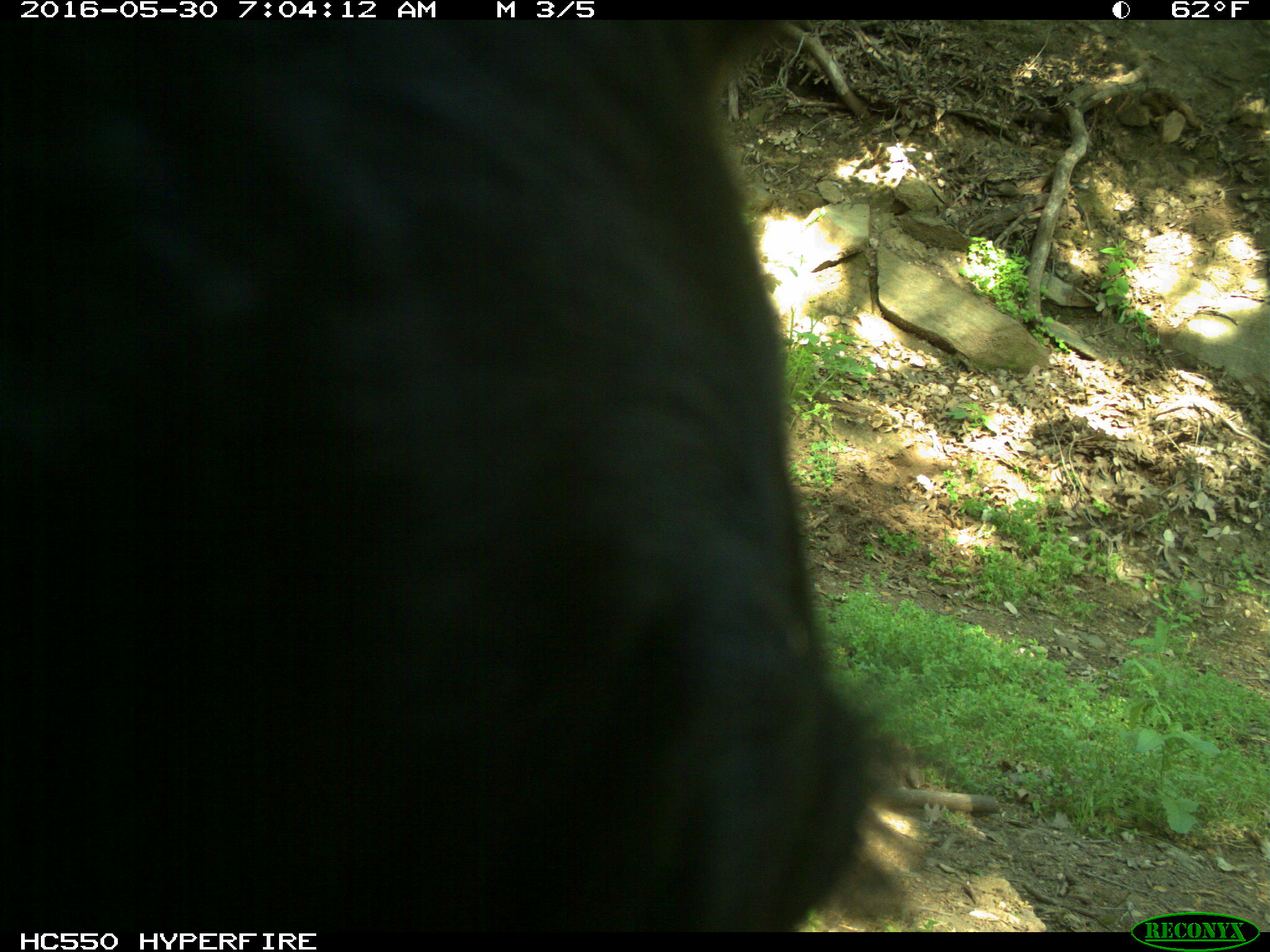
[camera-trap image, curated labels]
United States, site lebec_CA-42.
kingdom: Animalia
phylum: Chordata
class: Mammalia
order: Artiodactyla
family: Bovidae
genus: Bos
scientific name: Bos taurus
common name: domestic cow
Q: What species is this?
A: Bos taurus (domestic cow).